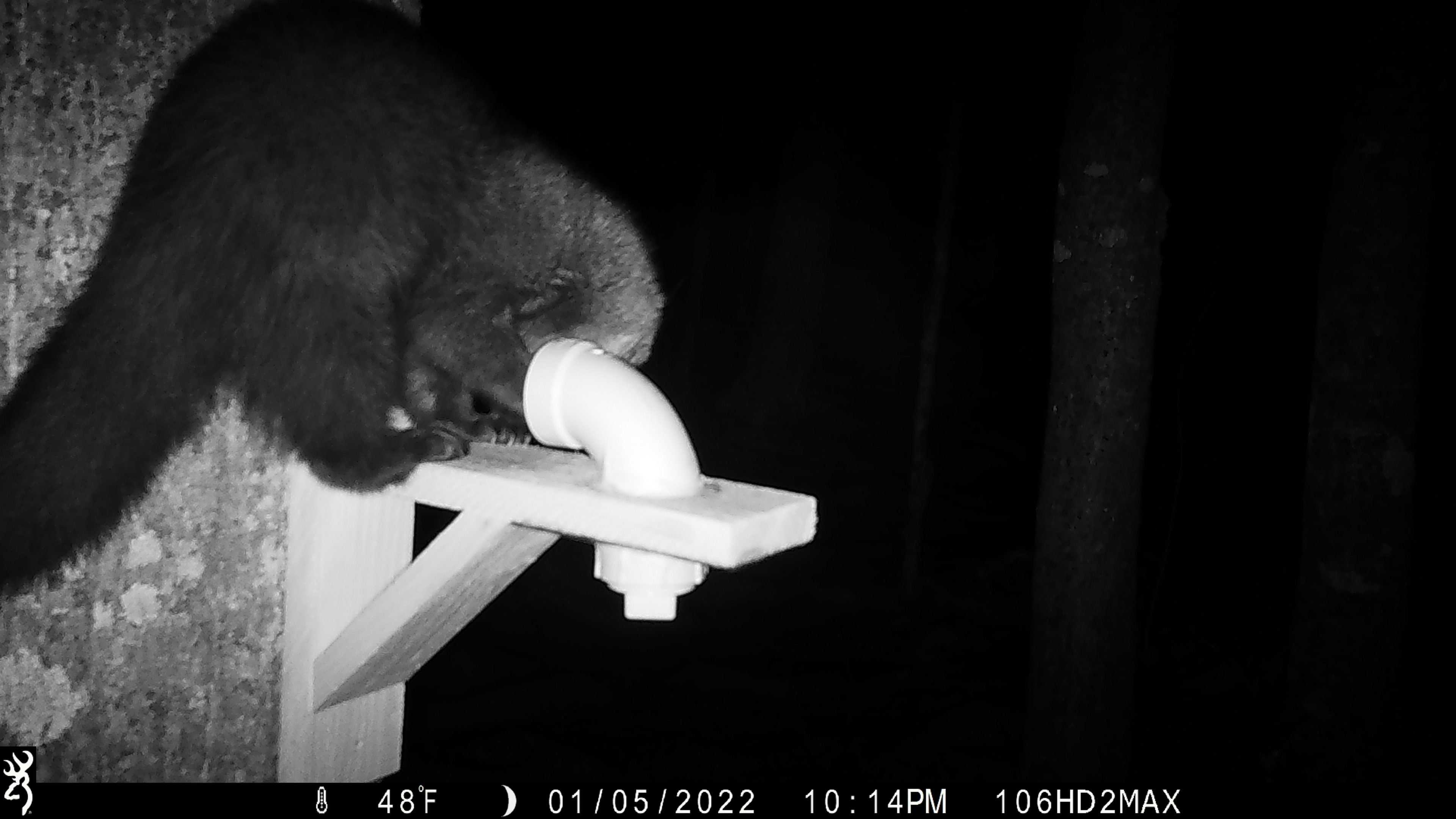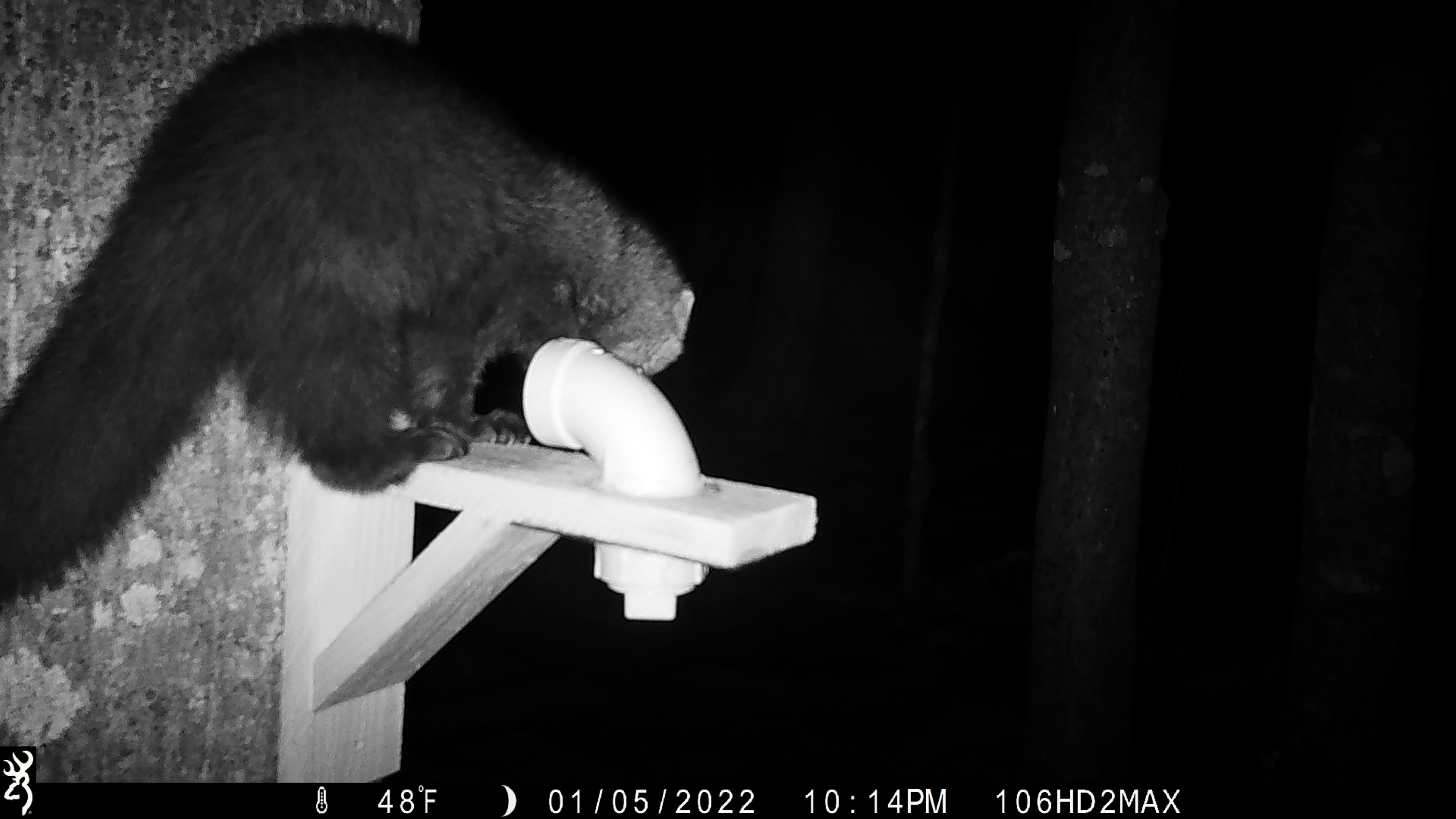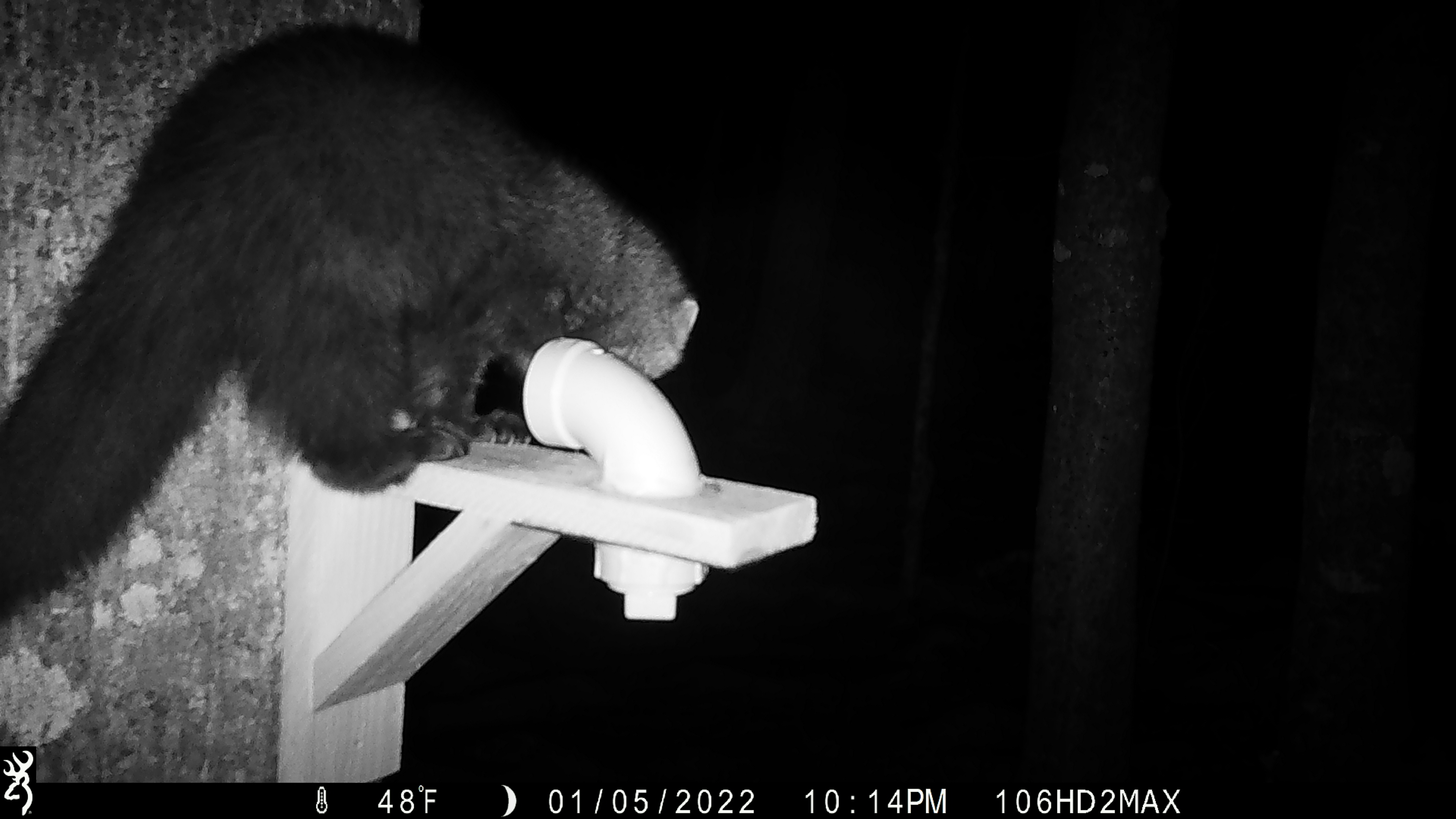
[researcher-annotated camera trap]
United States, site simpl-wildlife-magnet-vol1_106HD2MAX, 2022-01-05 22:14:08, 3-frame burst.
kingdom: Animalia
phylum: Chordata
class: Mammalia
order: Carnivora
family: Mustelidae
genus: Pekania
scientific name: Pekania pennanti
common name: fisher